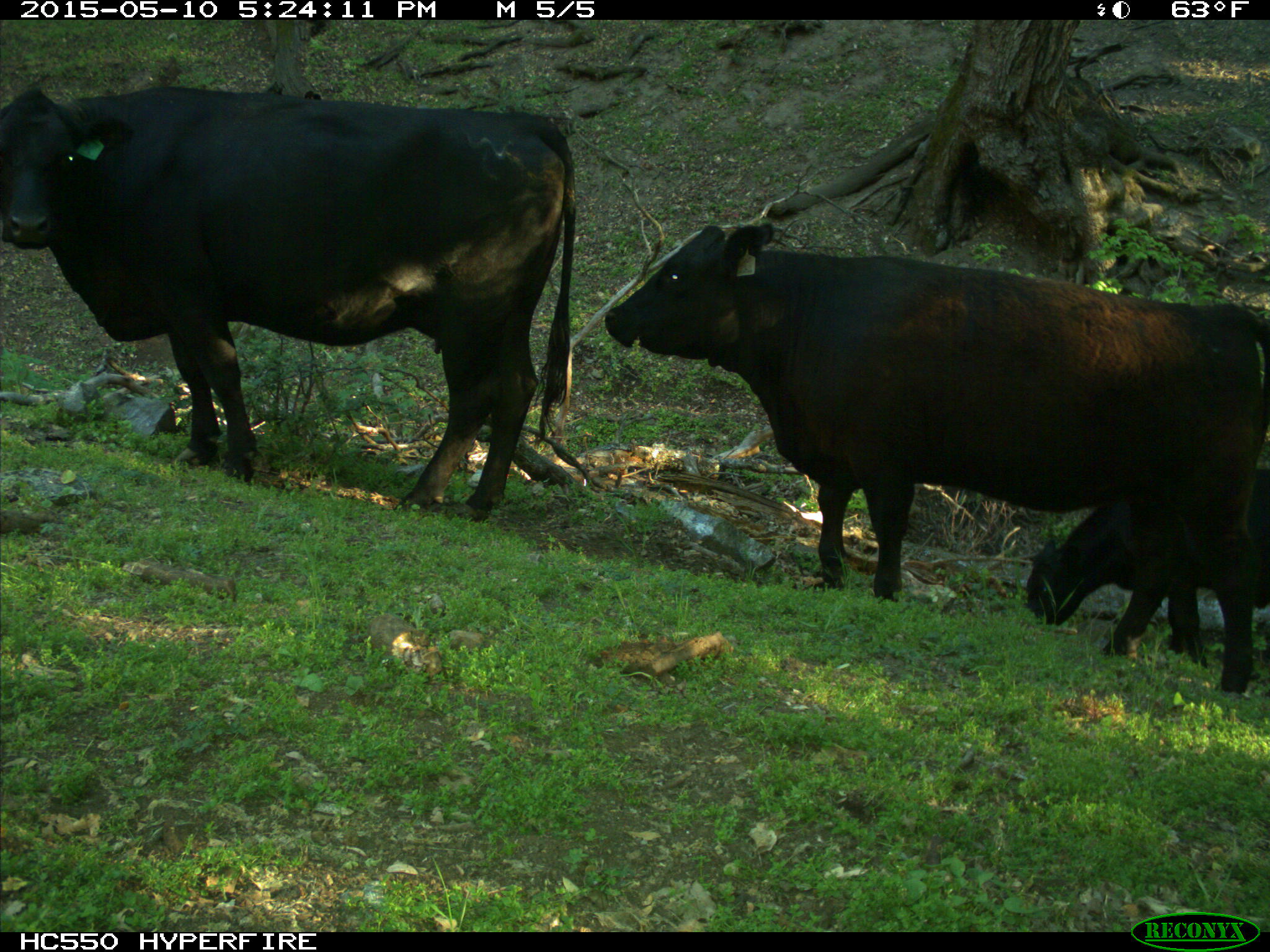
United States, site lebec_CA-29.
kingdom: Animalia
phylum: Chordata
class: Mammalia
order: Artiodactyla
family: Bovidae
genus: Bos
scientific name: Bos taurus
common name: domestic cow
Bos taurus (domestic cow).